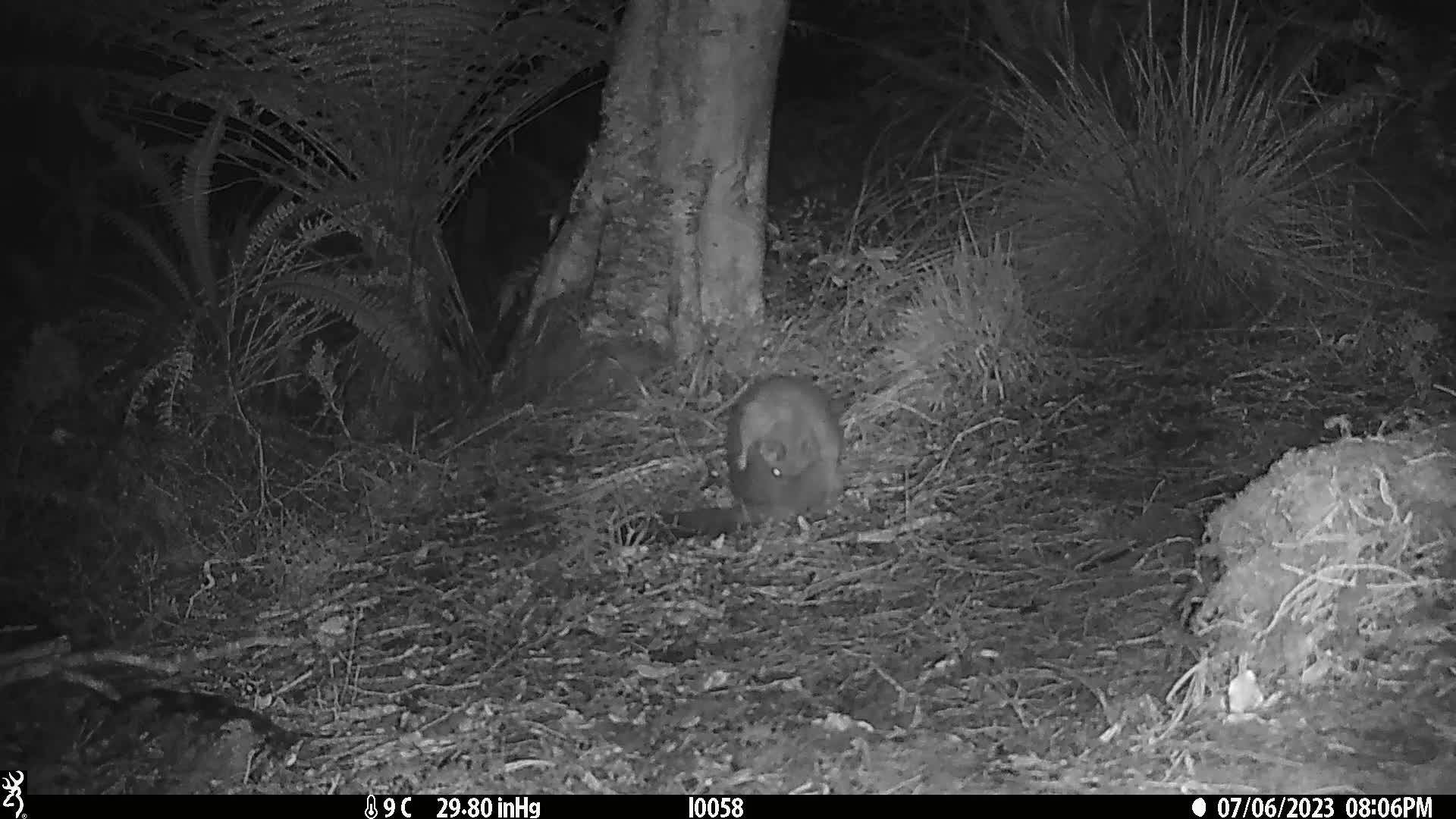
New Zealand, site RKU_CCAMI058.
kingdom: Animalia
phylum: Chordata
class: Mammalia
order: Diprotodontia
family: Phalangeridae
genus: Trichosurus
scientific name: Trichosurus vulpecula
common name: common brushtail possum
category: possum